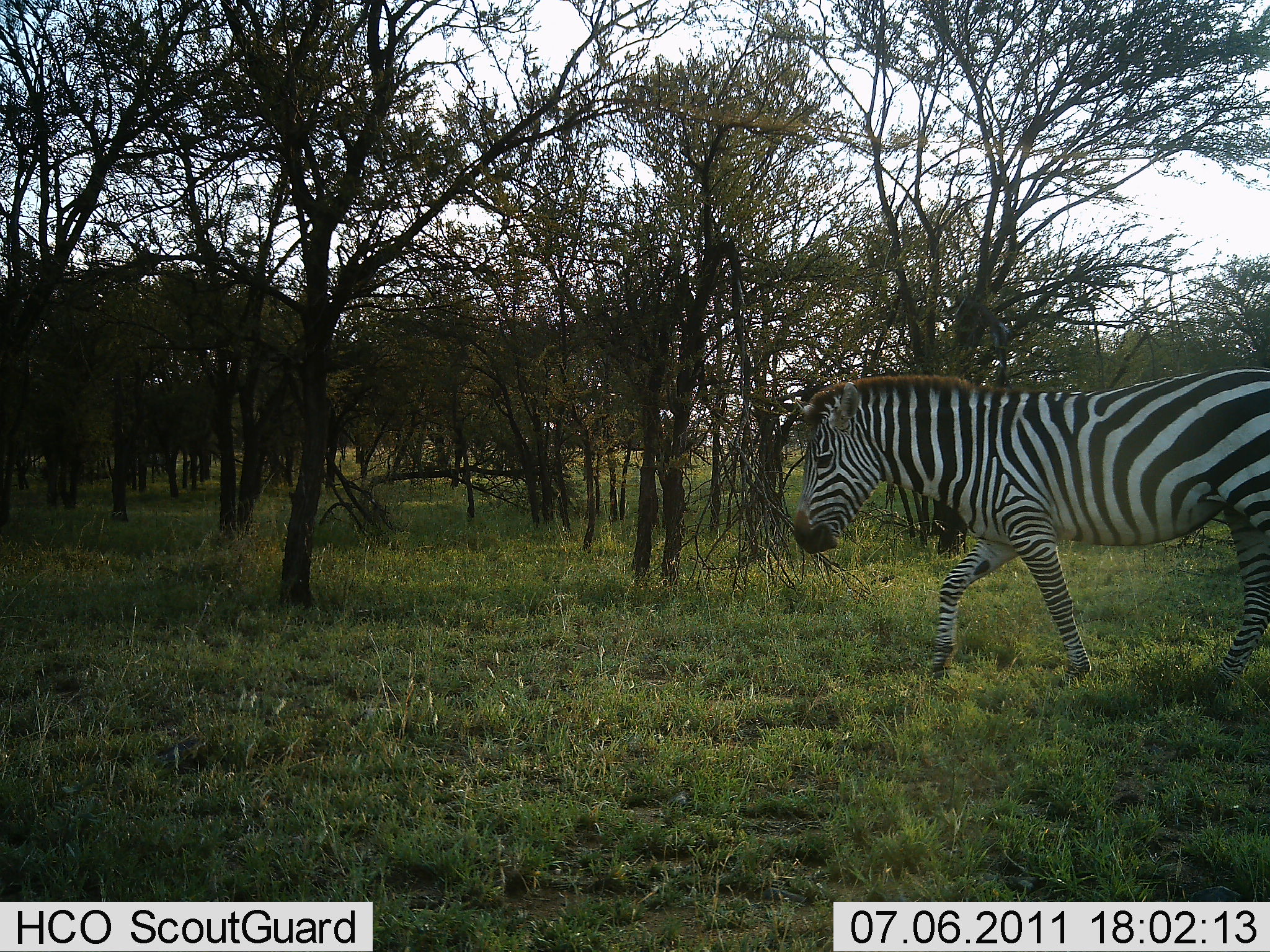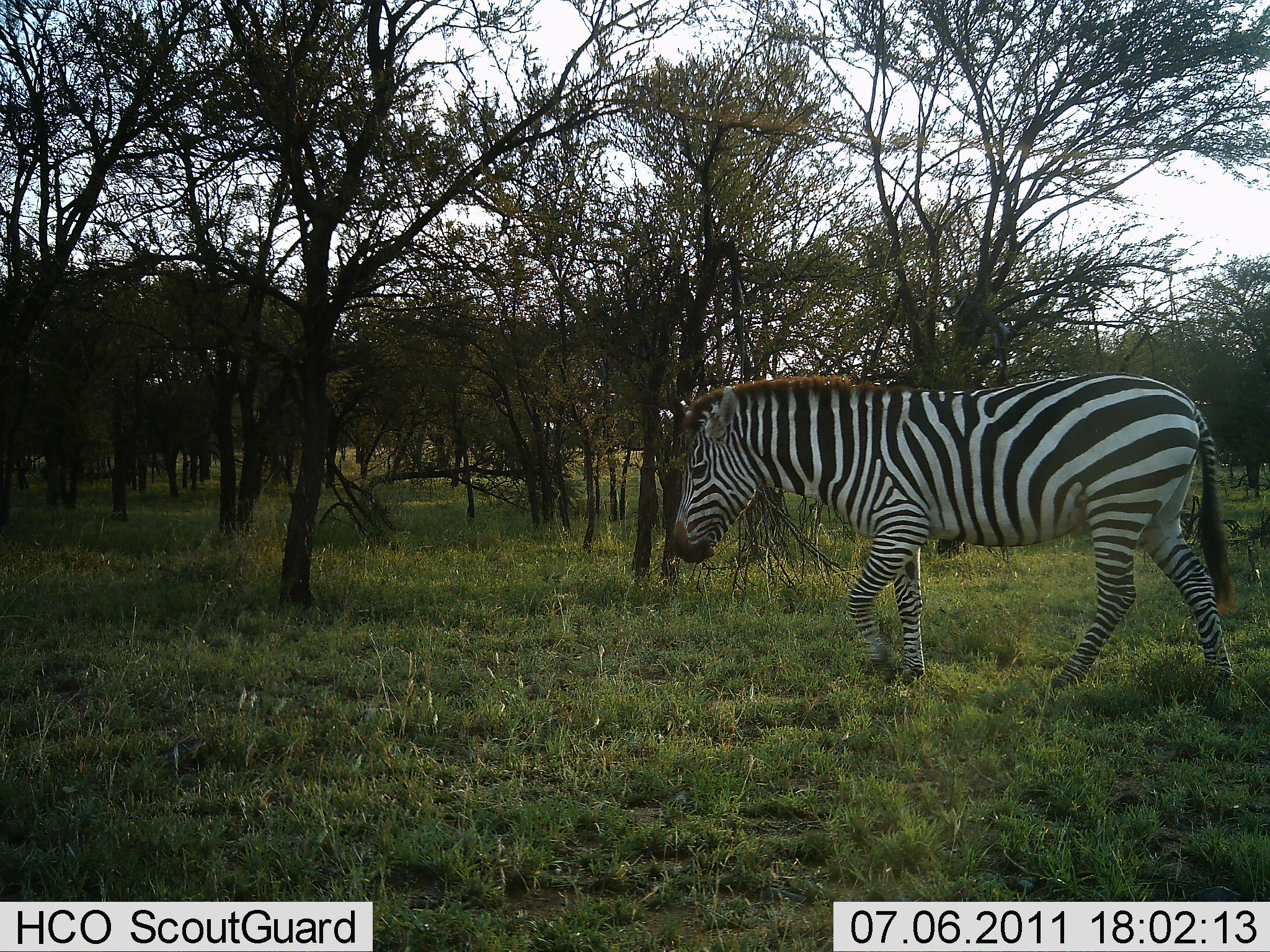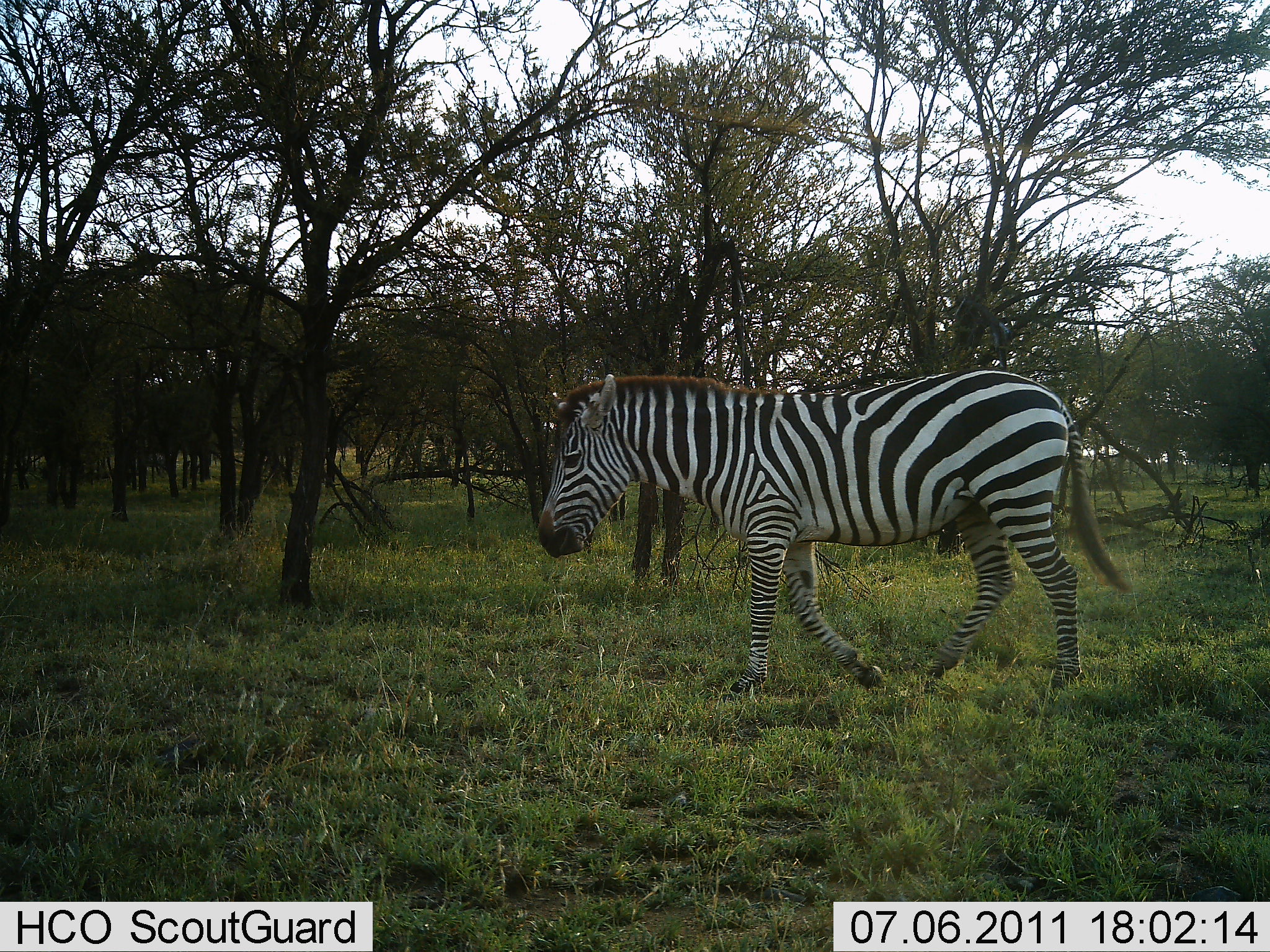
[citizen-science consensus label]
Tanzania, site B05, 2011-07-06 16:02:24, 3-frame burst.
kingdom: Animalia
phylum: Chordata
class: Mammalia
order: Perissodactyla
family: Equidae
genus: Equus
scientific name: Equus quagga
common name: plains zebra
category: zebra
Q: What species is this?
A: Zebra (plains zebra) (Equus quagga).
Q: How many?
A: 1.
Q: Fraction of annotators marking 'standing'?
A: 0%.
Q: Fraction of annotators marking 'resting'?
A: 0%.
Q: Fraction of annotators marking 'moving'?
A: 100%.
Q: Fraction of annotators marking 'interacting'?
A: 0%.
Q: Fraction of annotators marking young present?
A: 0%.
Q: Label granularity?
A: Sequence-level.